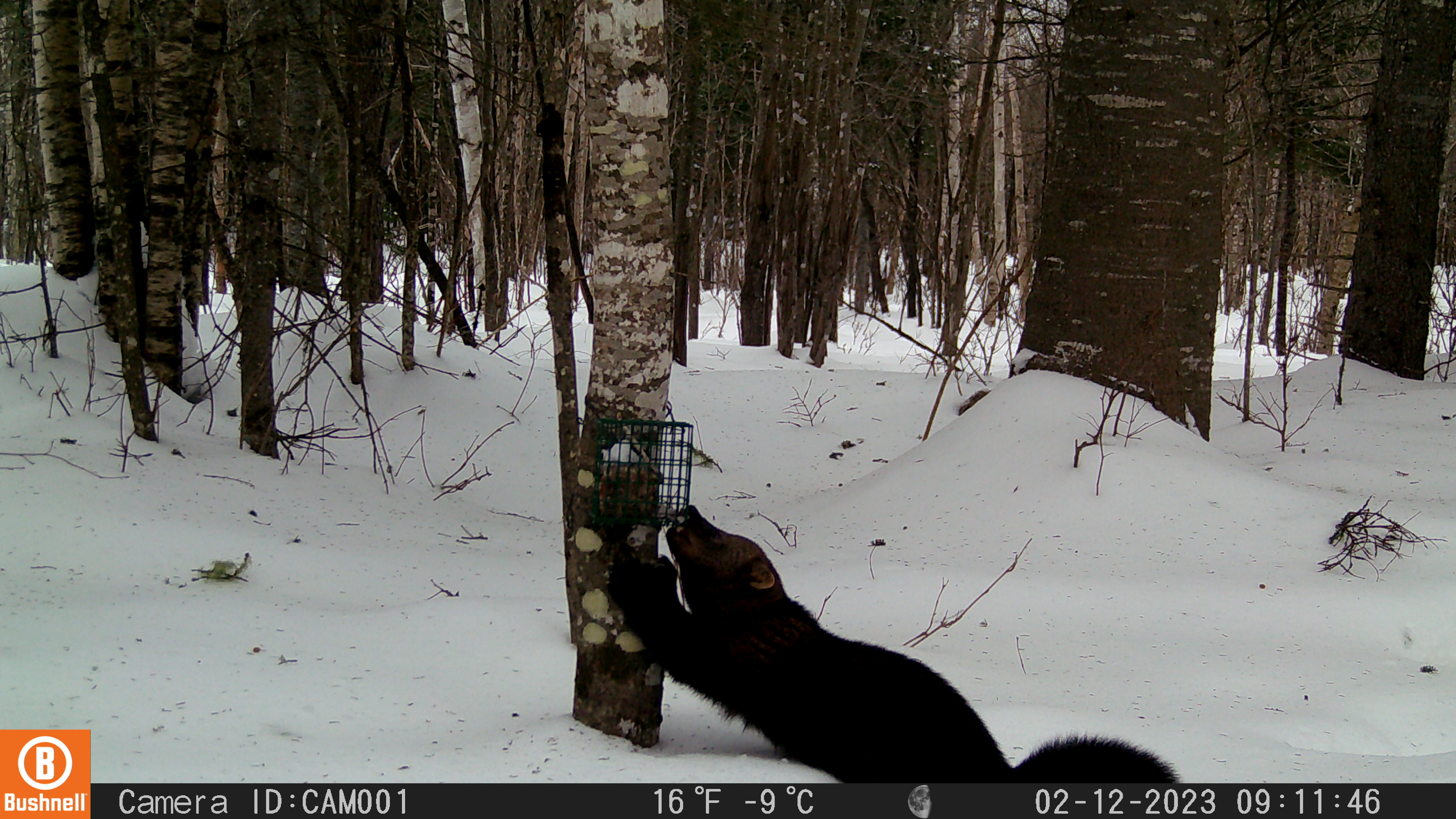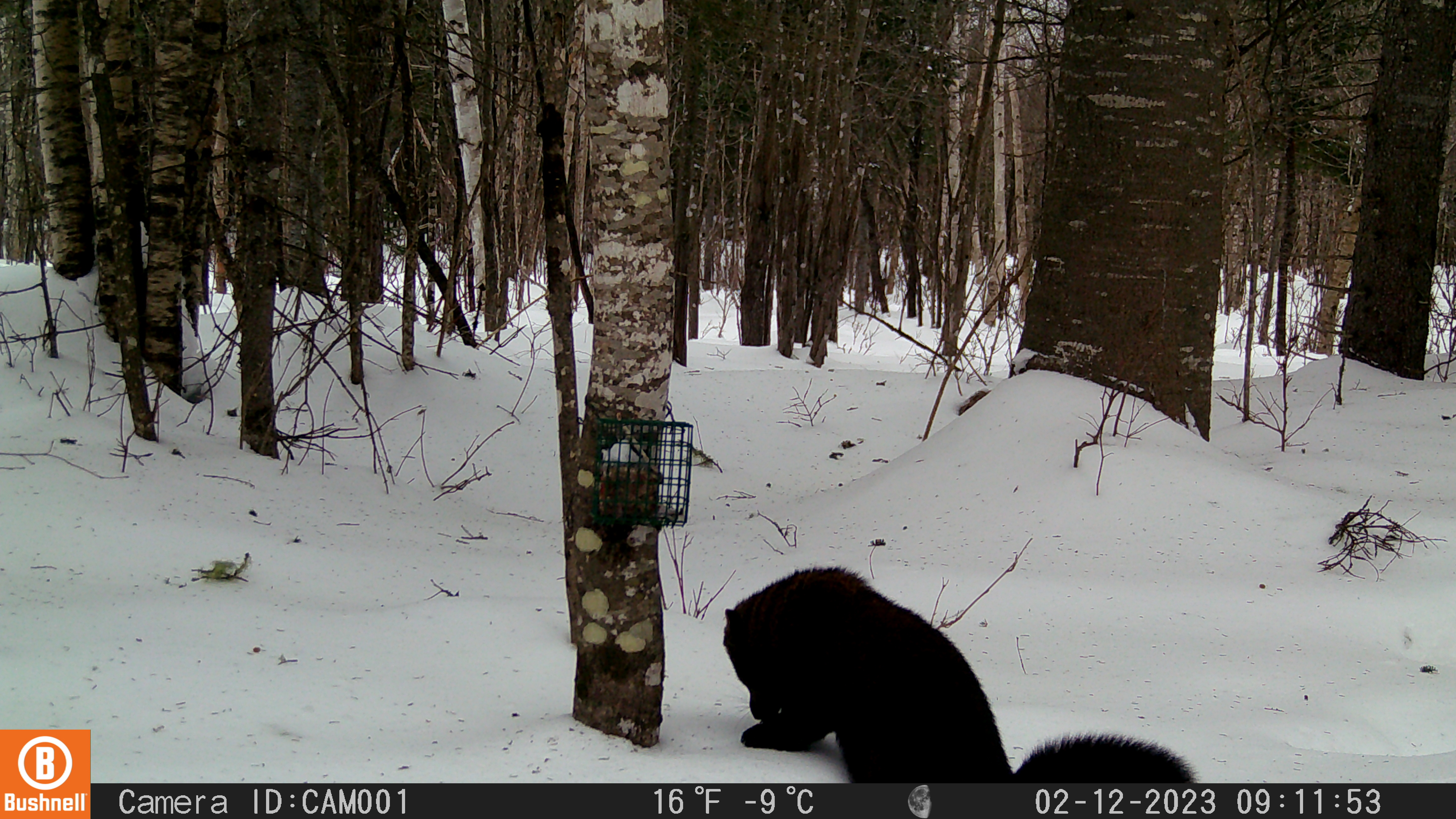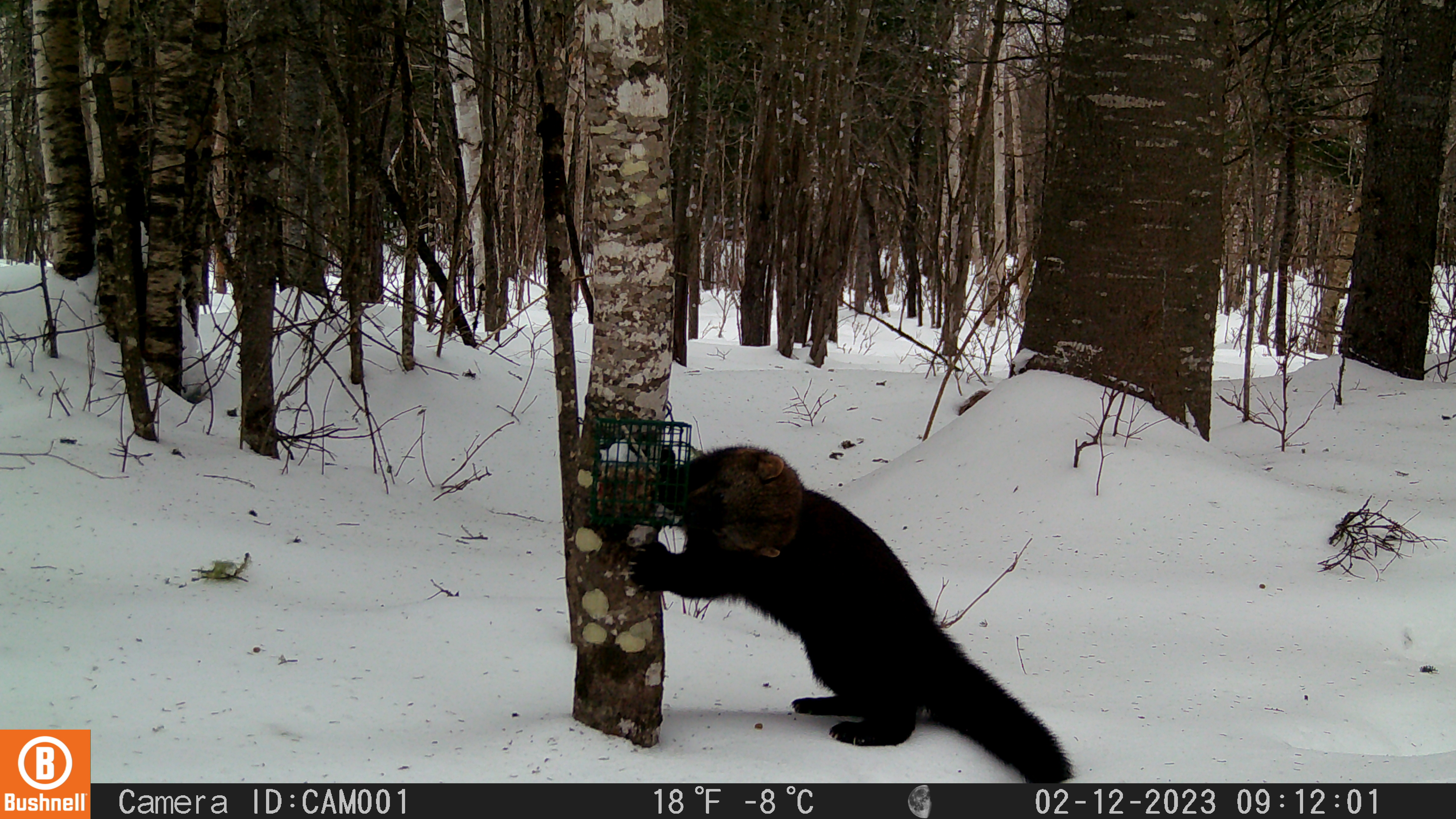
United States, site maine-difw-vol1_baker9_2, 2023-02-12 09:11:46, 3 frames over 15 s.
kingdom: Animalia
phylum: Chordata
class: Mammalia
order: Carnivora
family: Mustelidae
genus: Pekania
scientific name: Pekania pennanti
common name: fisher